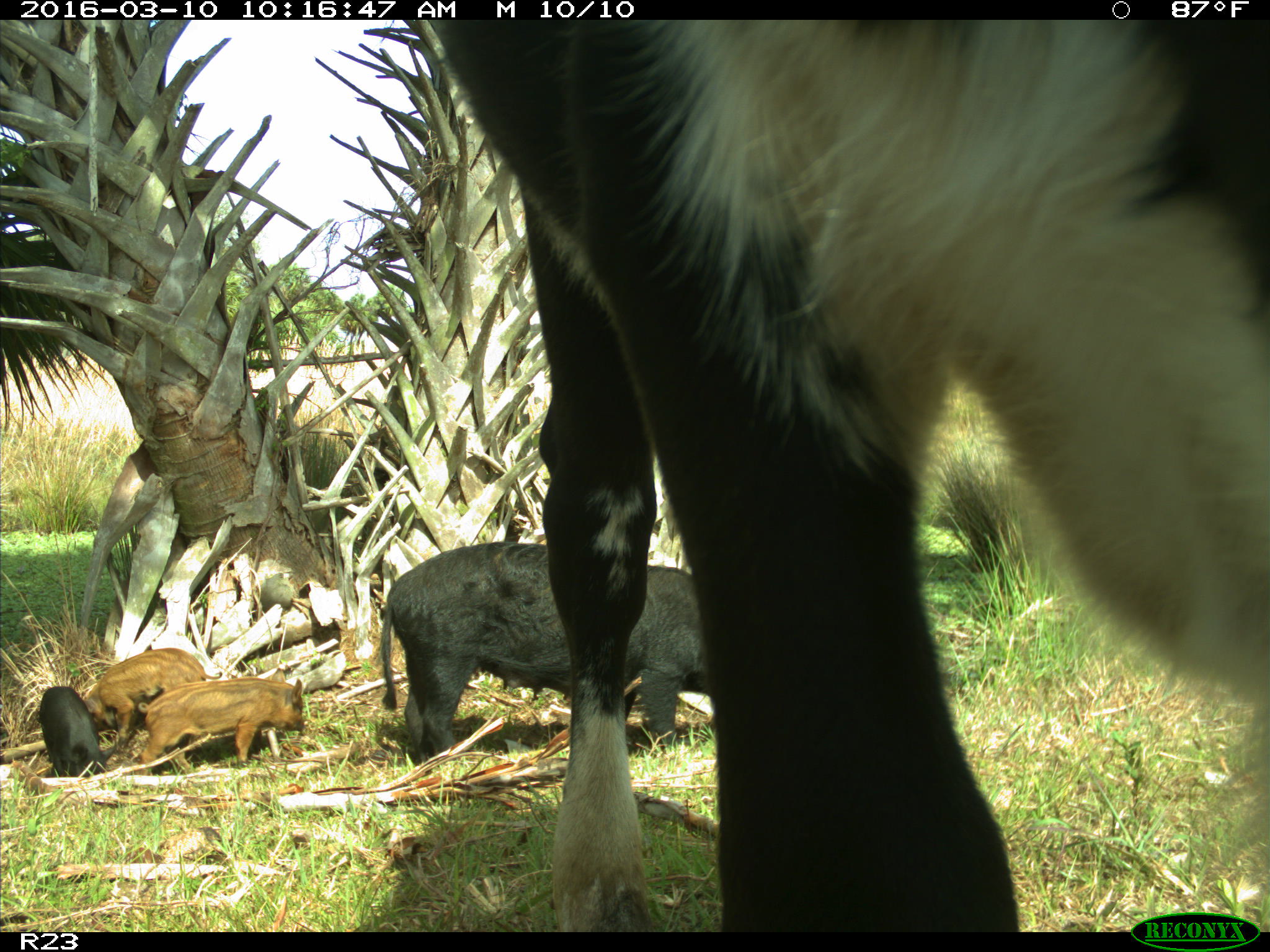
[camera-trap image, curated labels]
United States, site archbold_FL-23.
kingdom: Animalia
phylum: Chordata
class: Mammalia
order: Artiodactyla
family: Suidae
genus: Sus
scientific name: Sus scrofa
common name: wild boar